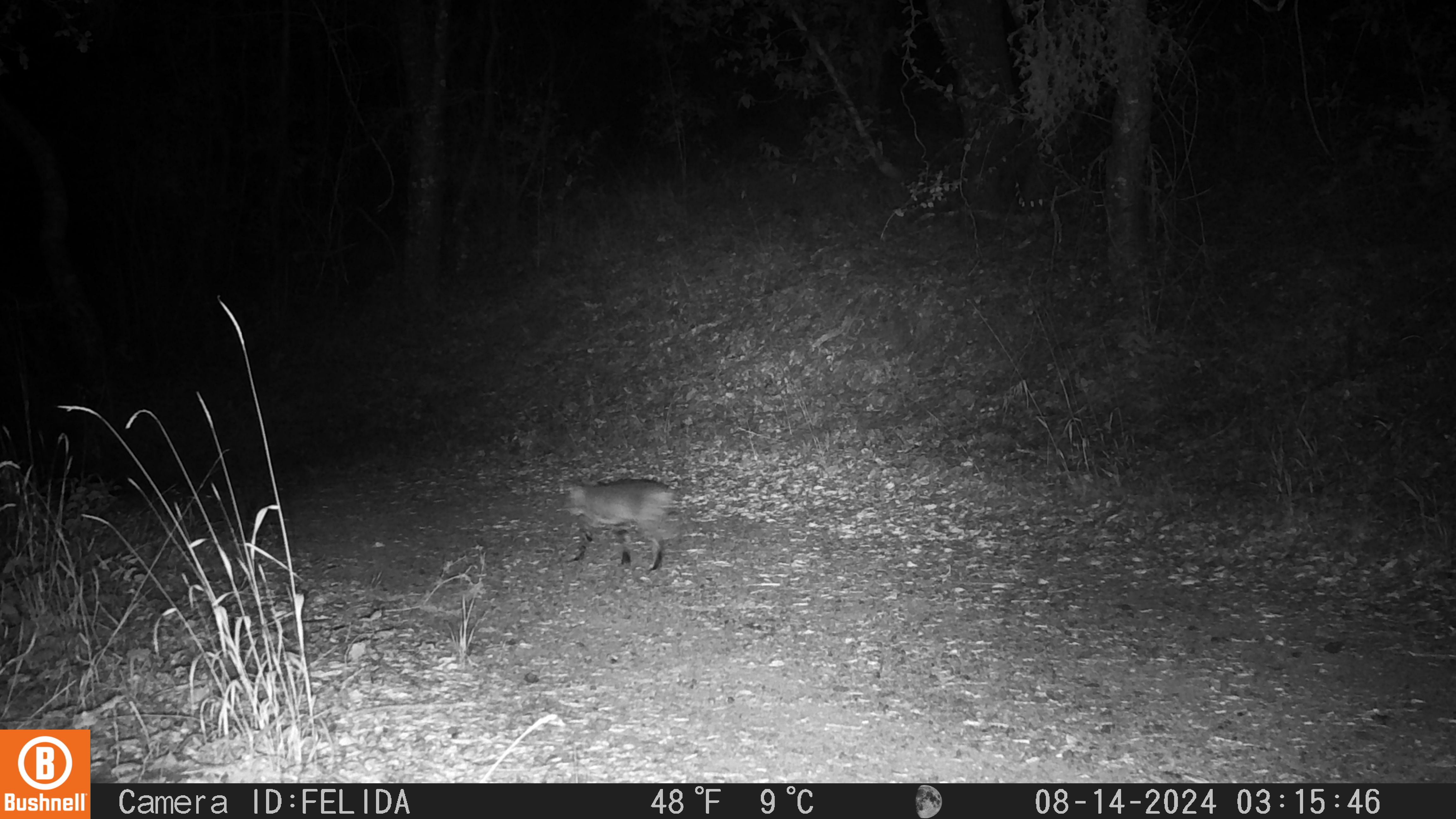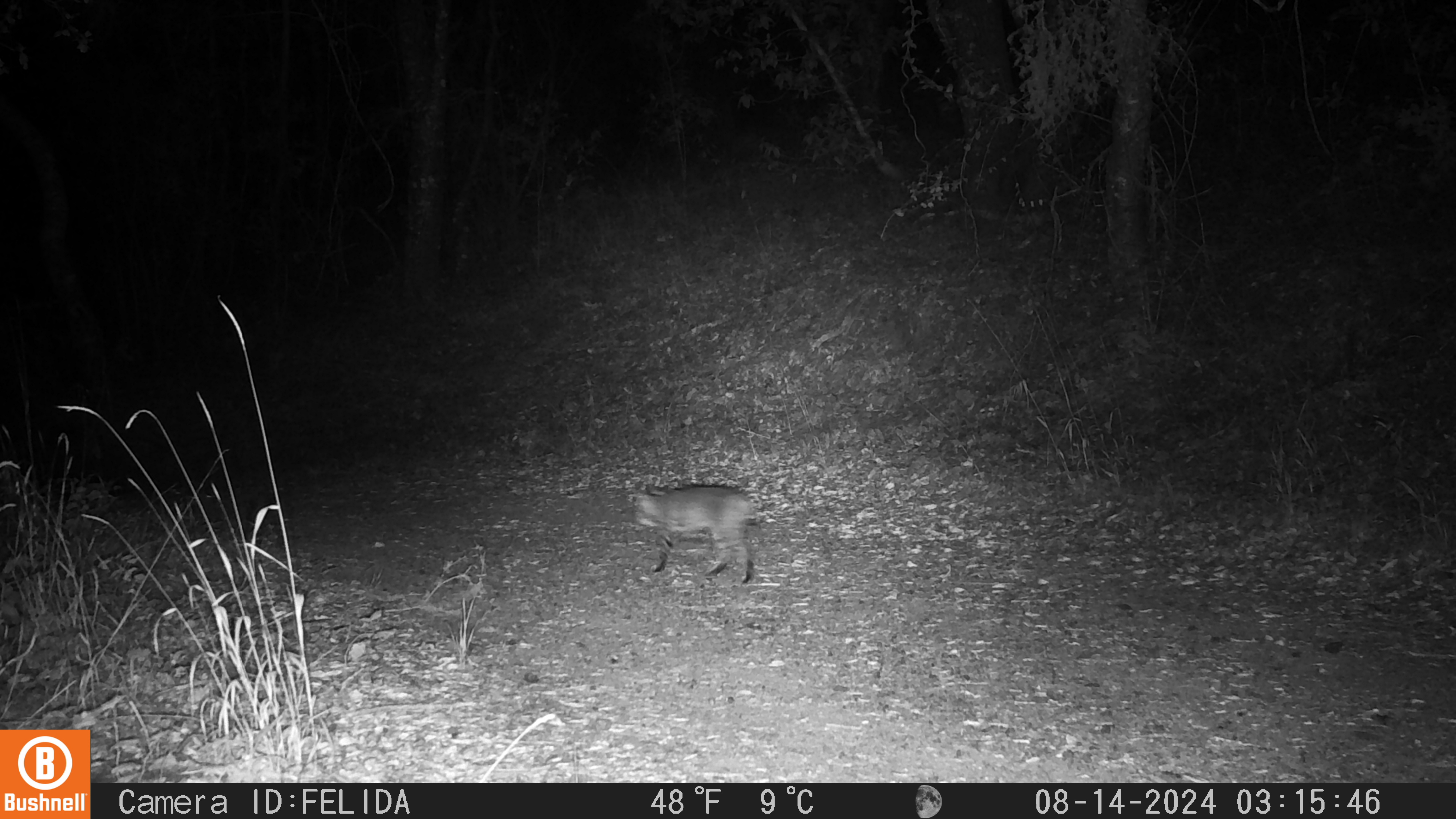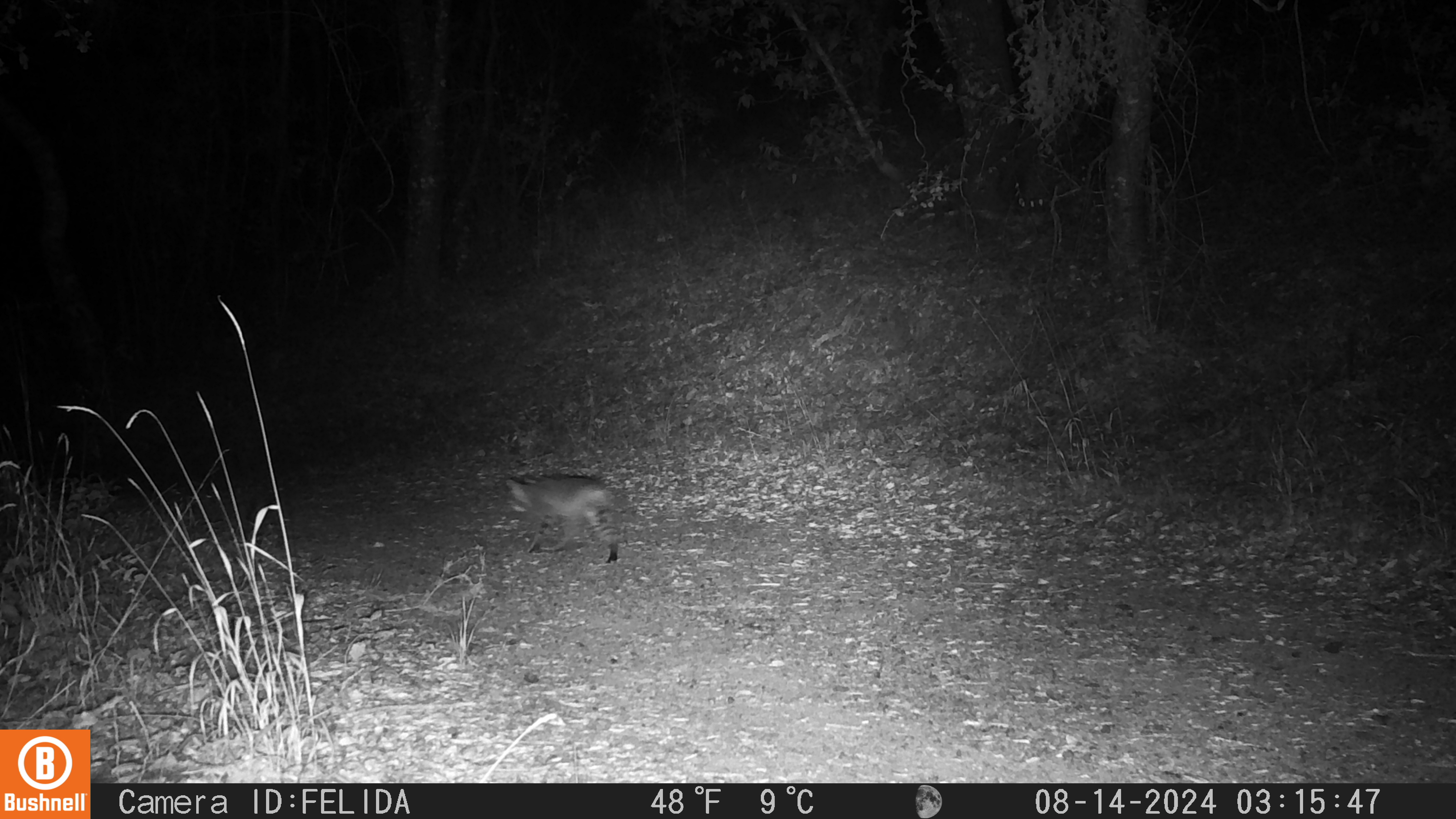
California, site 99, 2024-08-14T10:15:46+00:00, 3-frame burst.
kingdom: Animalia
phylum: Chordata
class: Mammalia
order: Carnivora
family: Felidae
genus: Lynx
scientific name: Lynx rufus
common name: bobcat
Bobcat (Lynx rufus).